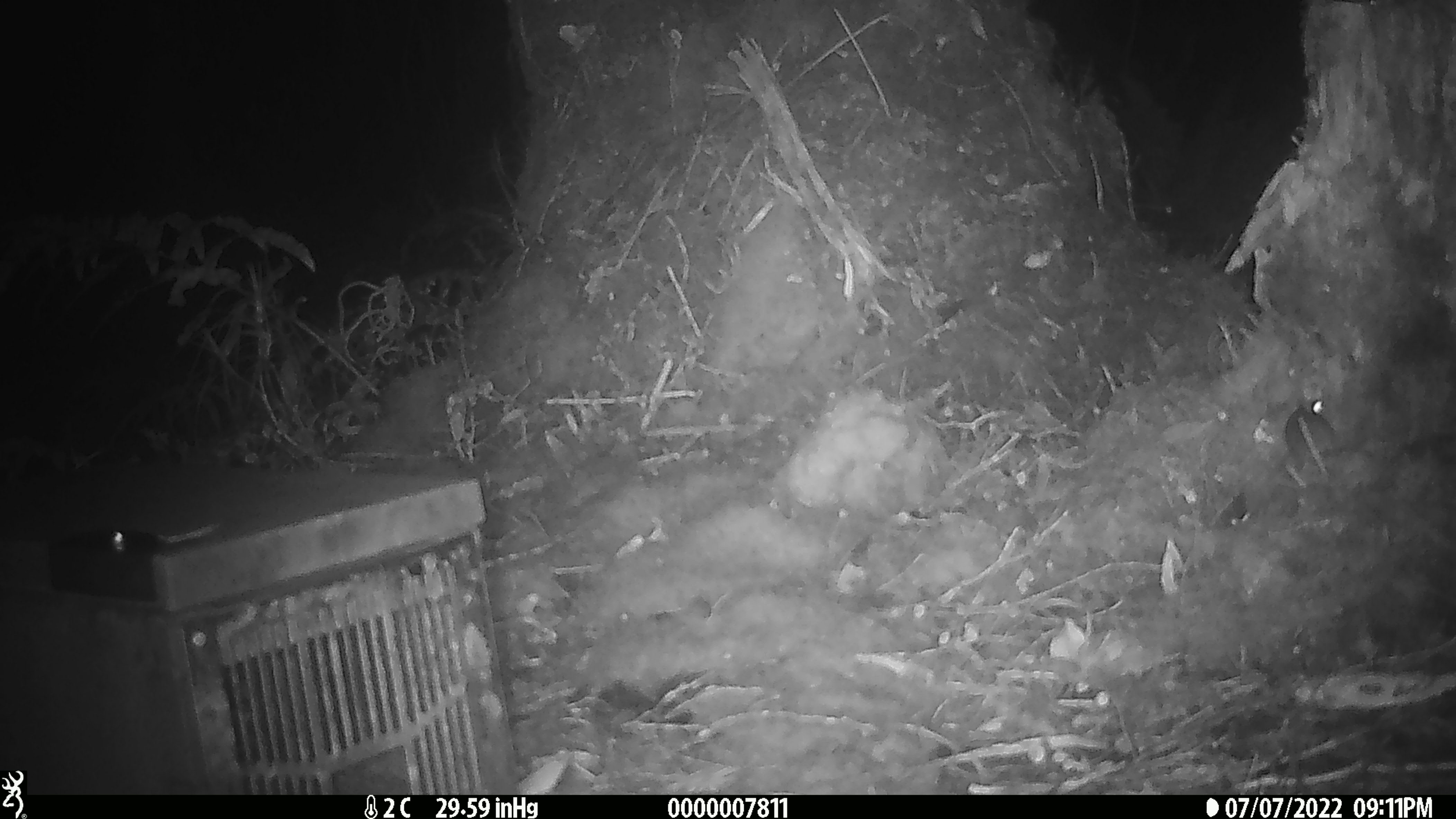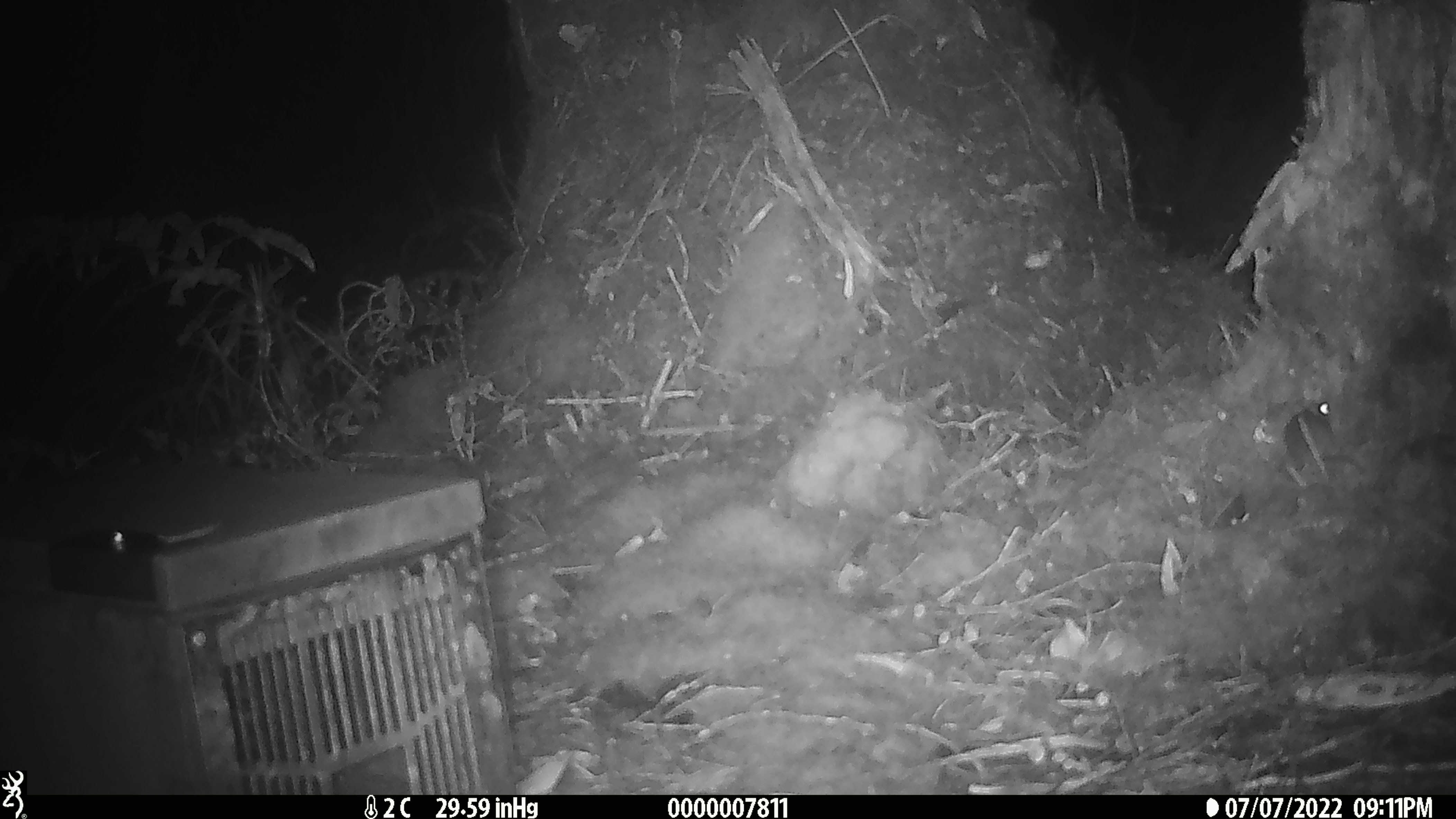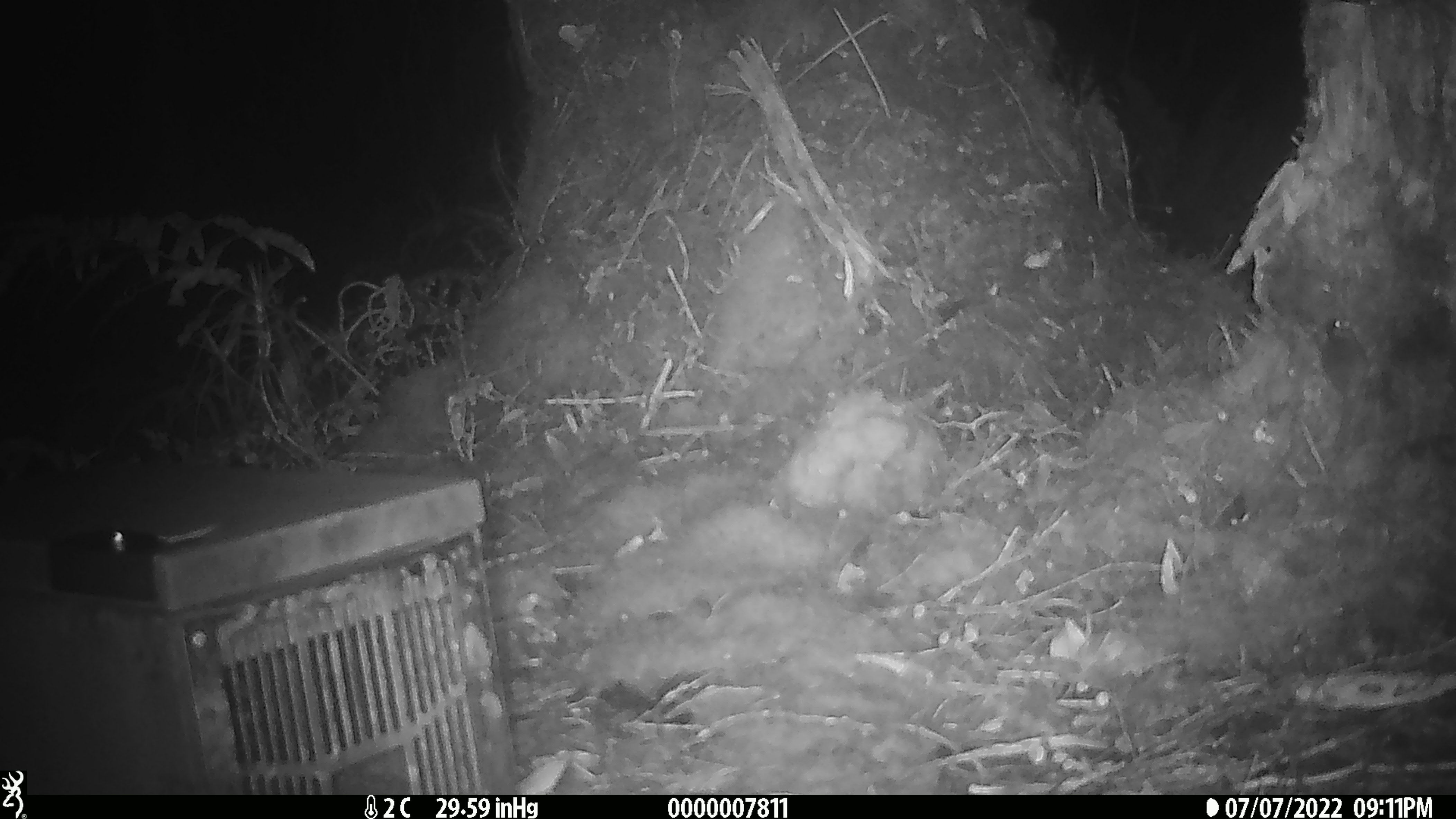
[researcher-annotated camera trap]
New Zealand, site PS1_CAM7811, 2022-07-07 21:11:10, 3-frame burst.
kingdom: Animalia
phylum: Chordata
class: Mammalia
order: Rodentia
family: Muridae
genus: Mus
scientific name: Mus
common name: mouse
Mouse (Mus).